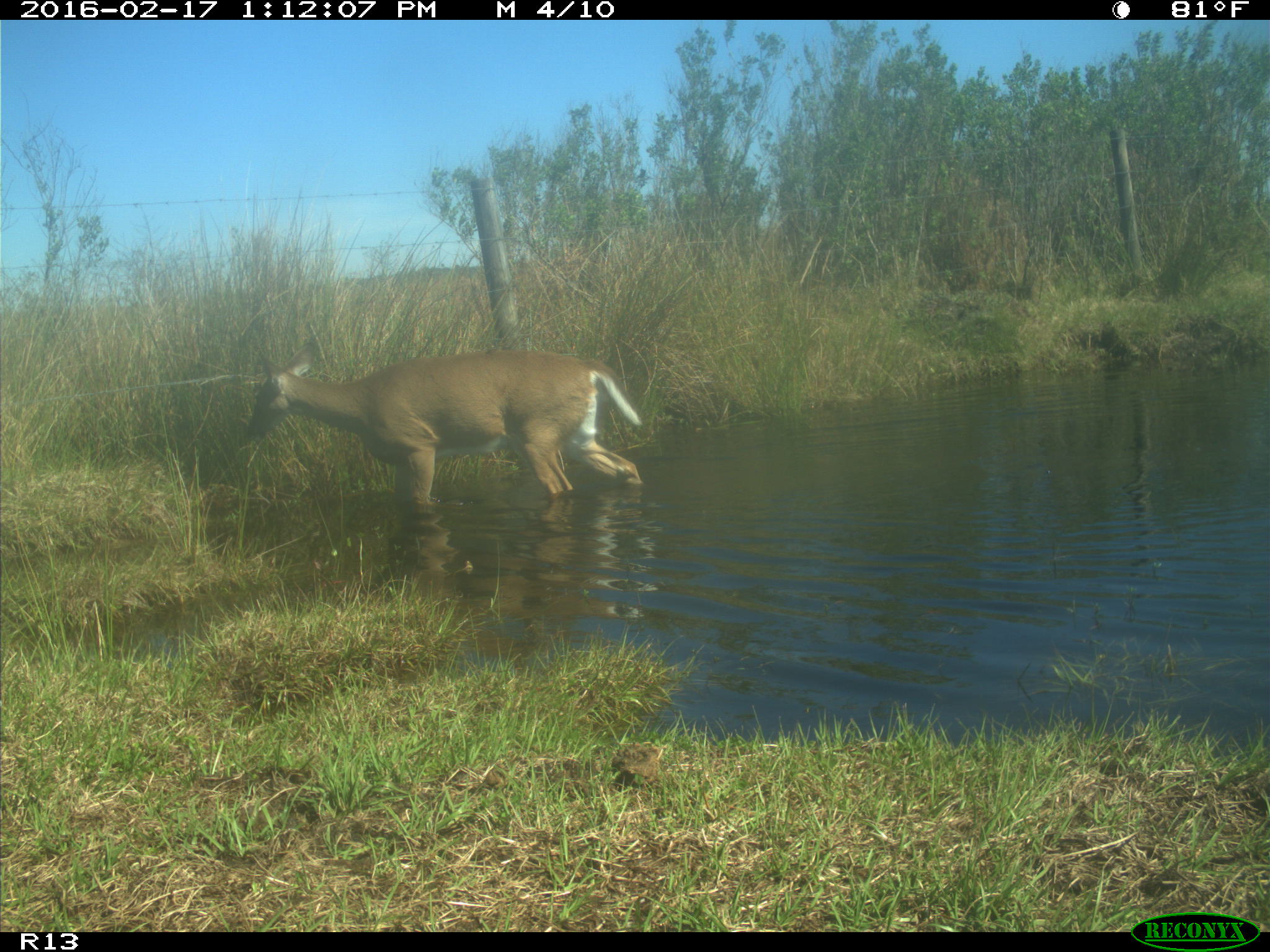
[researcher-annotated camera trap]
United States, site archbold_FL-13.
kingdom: Animalia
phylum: Chordata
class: Mammalia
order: Artiodactyla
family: Cervidae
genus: Odocoileus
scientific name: Odocoileus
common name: deer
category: unidentified deer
Unidentified deer (deer) (Odocoileus).